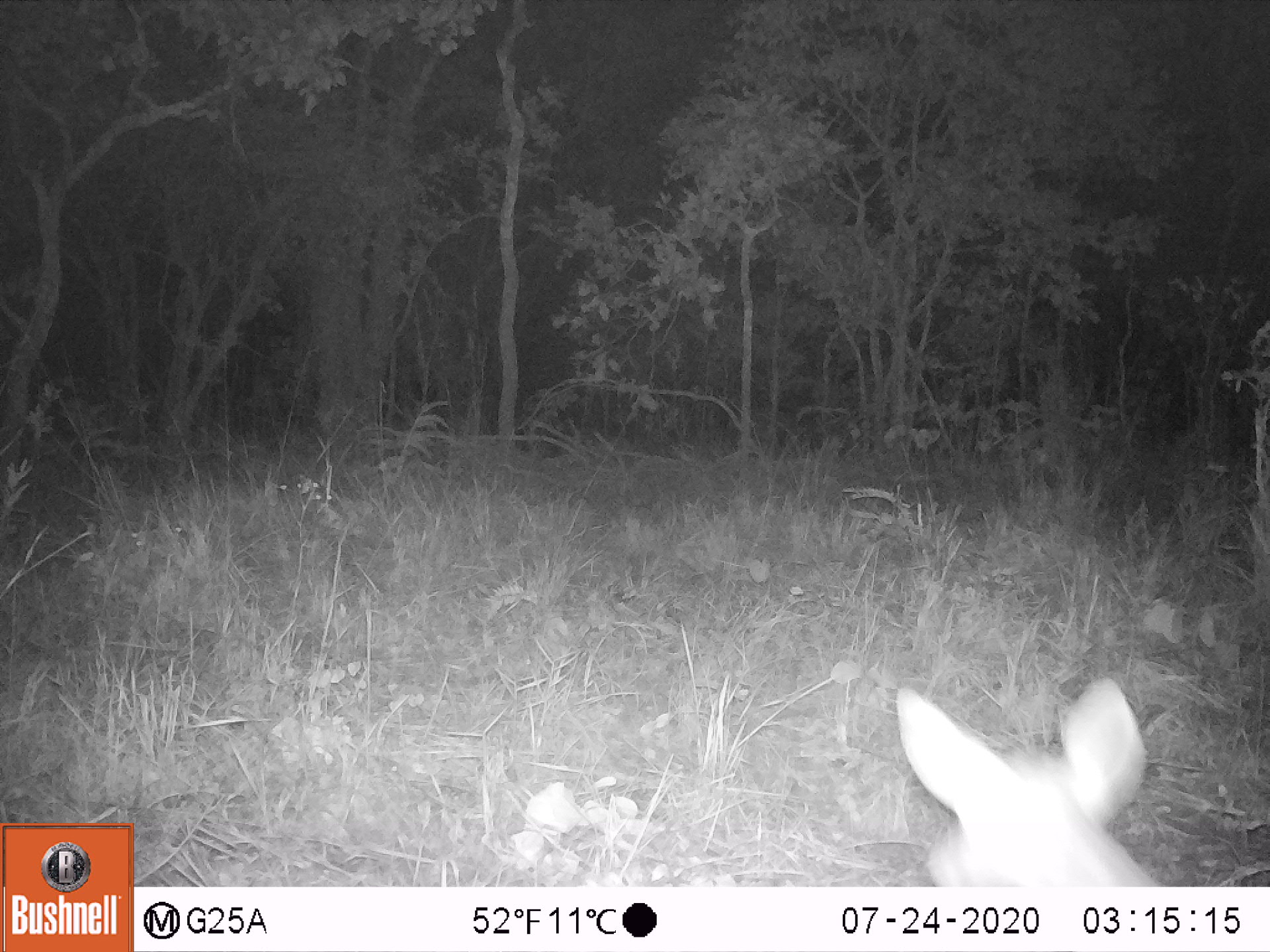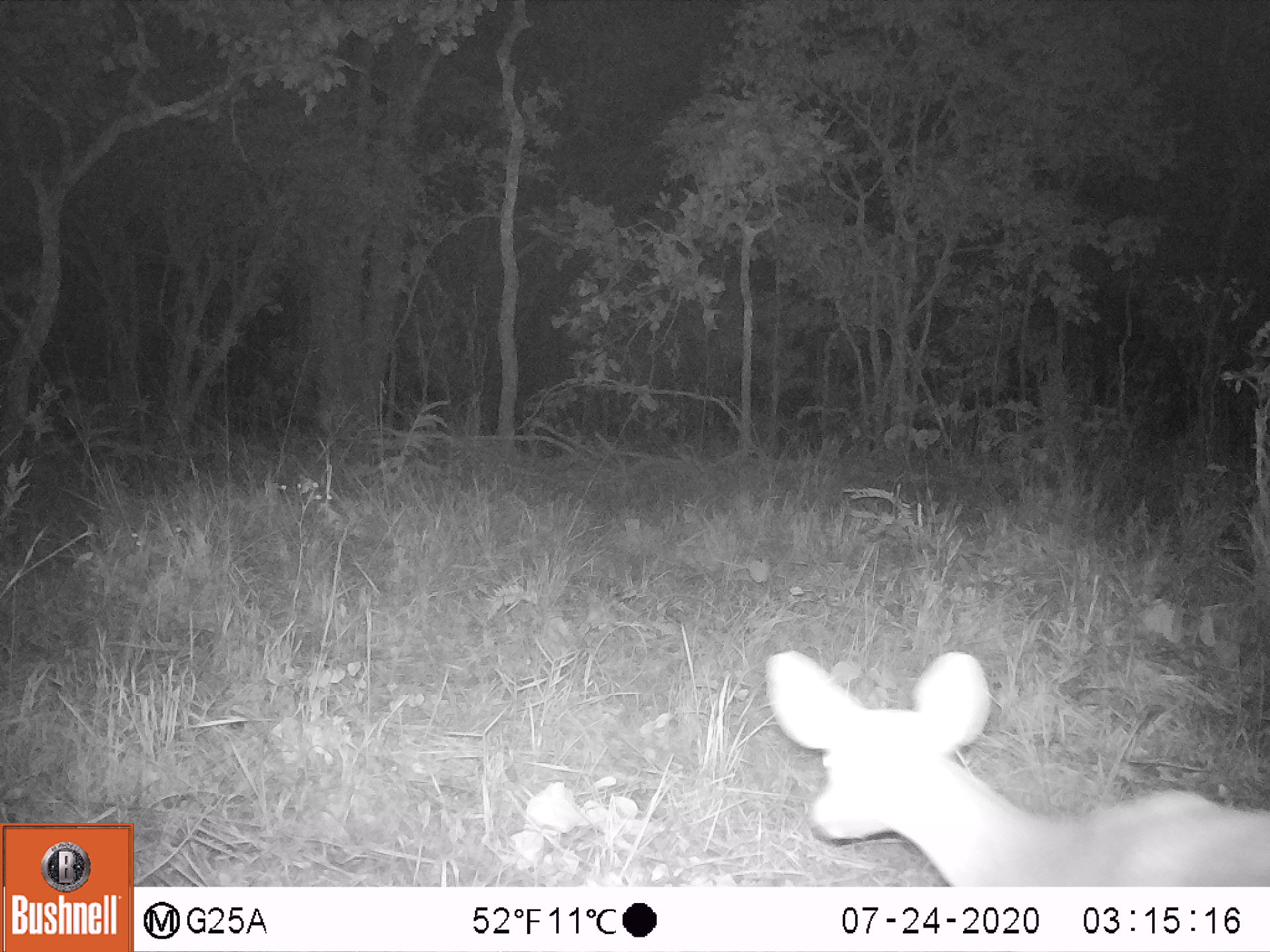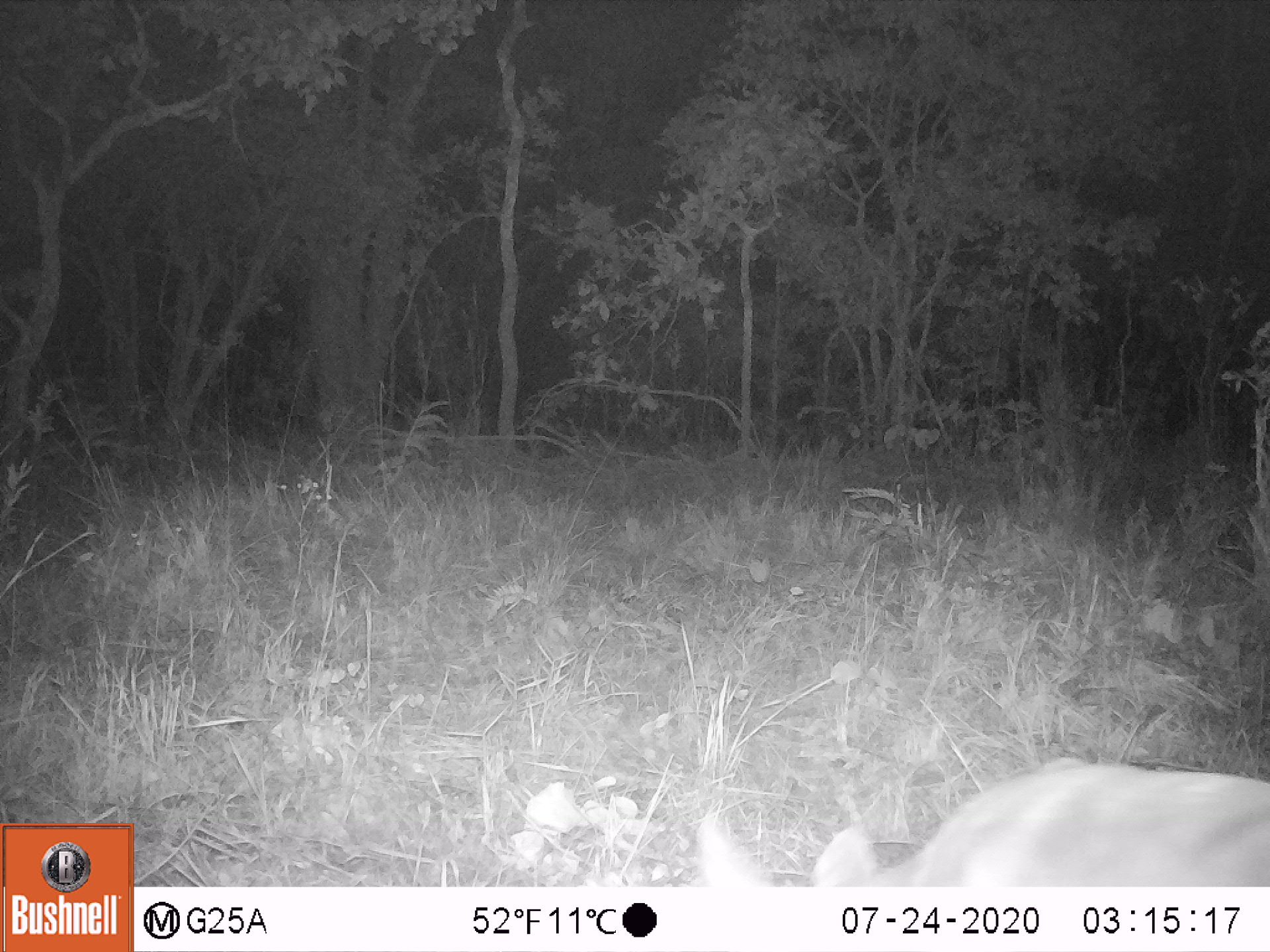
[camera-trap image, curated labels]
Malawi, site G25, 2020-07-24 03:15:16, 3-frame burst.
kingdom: Animalia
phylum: Chordata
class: Mammalia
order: Artiodactyla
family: Bovidae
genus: Tragelaphus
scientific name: Tragelaphus sylvaticus sylvaticus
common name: cape bushbuck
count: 1